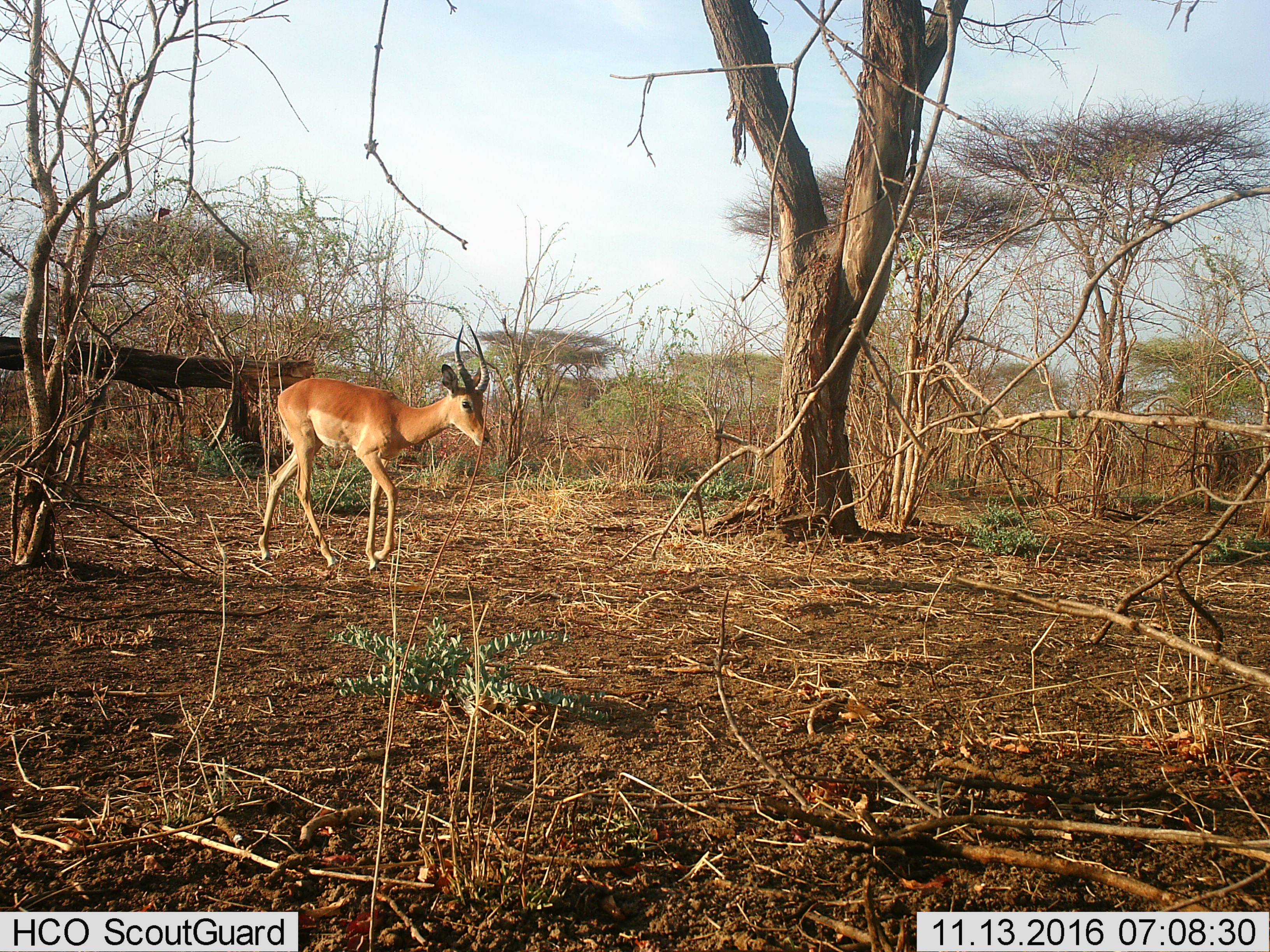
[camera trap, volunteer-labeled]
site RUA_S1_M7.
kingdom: Animalia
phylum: Chordata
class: Mammalia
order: Artiodactyla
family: Bovidae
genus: Aepyceros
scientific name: Aepyceros melampus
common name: impala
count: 1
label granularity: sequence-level